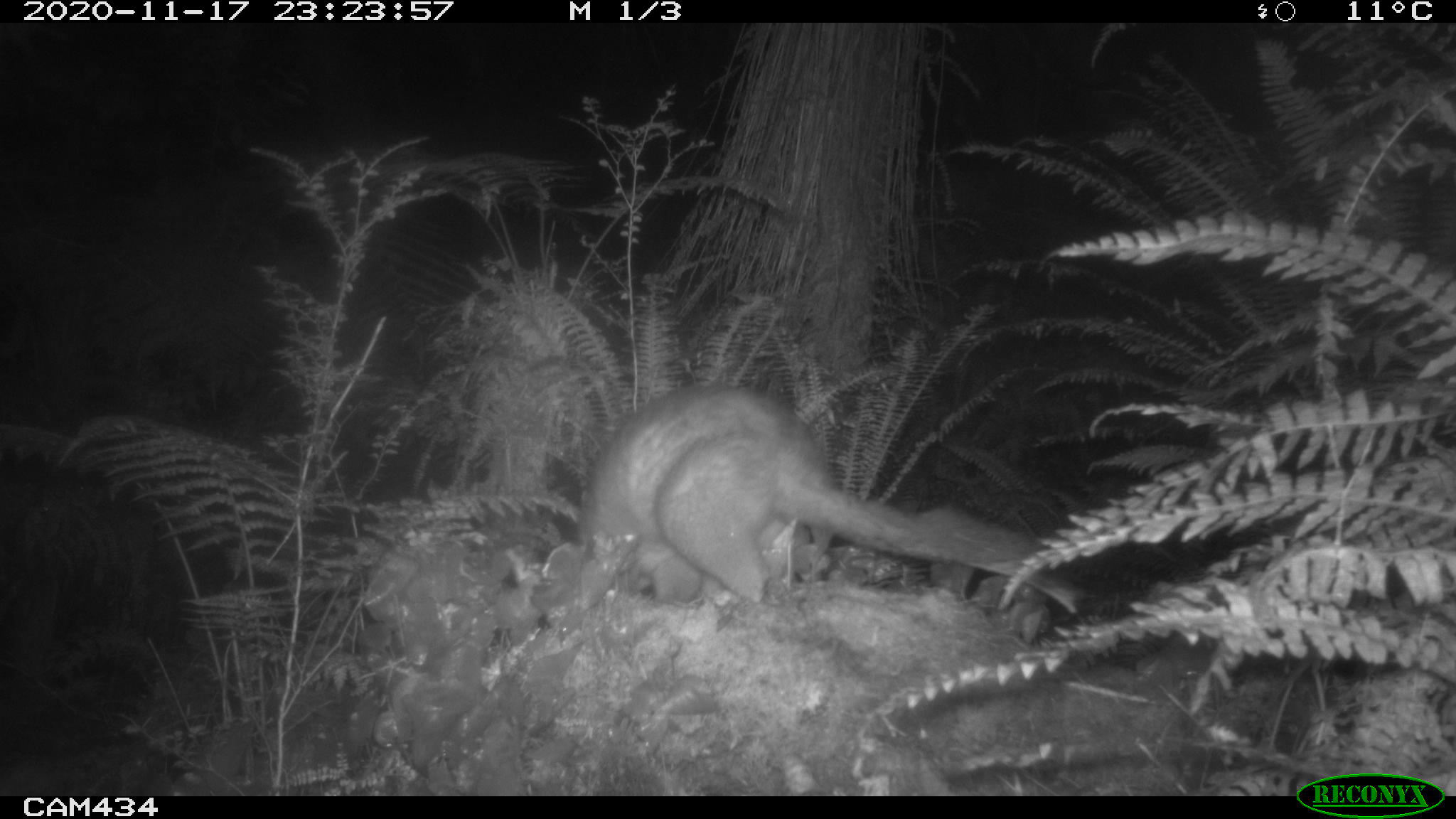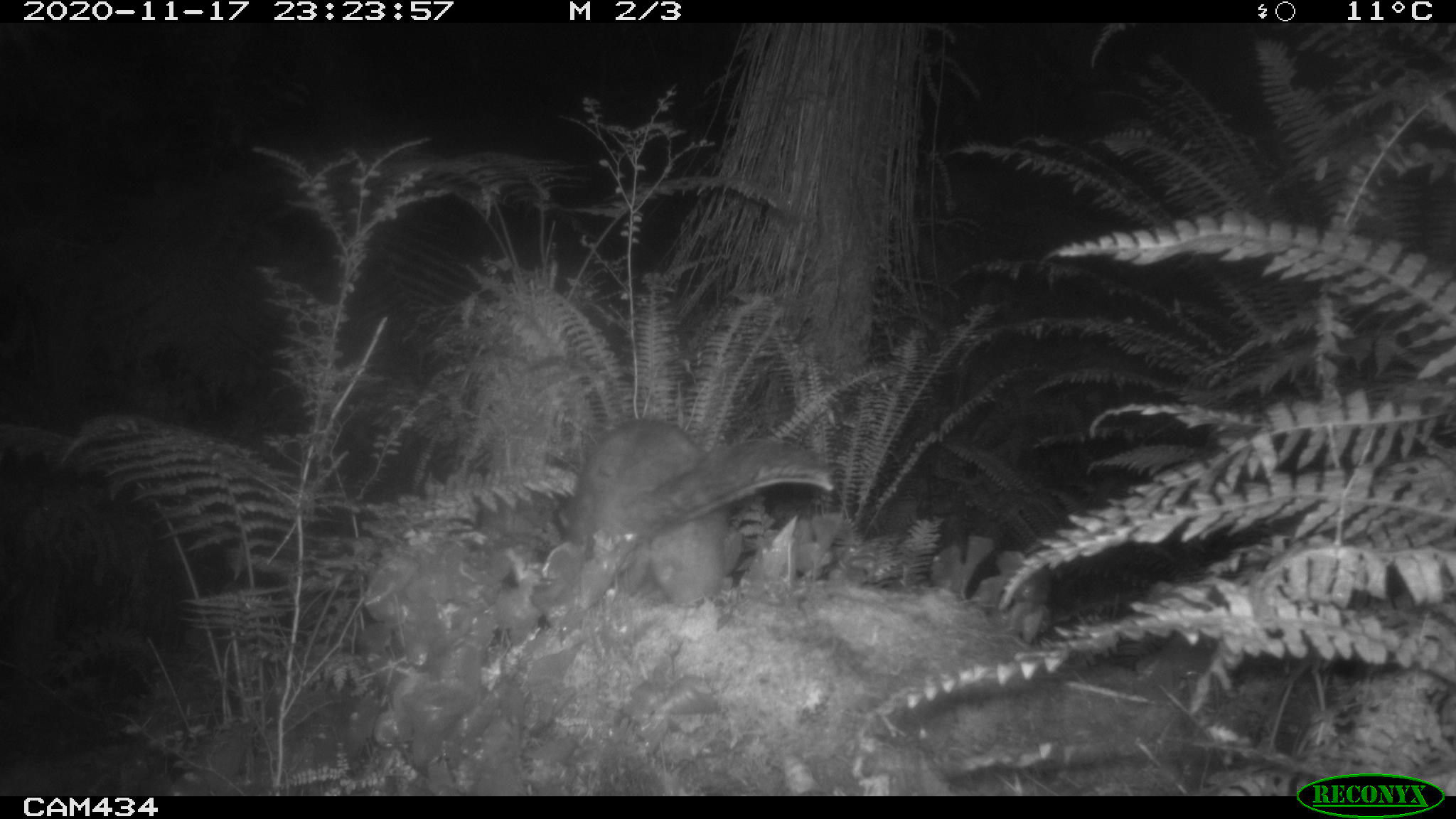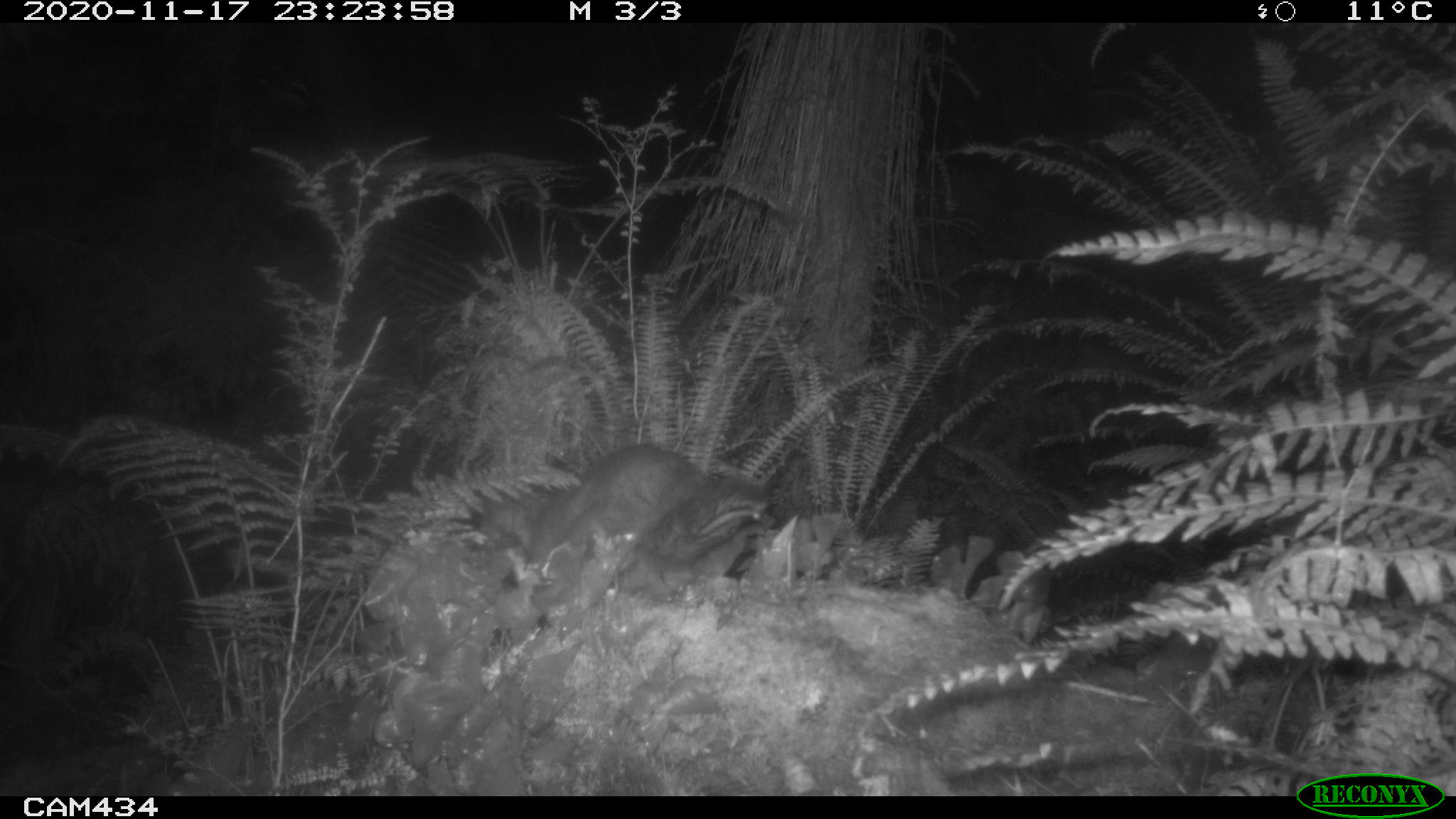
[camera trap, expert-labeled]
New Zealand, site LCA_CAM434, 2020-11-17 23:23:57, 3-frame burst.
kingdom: Animalia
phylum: Chordata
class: Mammalia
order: Diprotodontia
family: Phalangeridae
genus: Trichosurus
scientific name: Trichosurus vulpecula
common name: common brushtail possum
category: possum